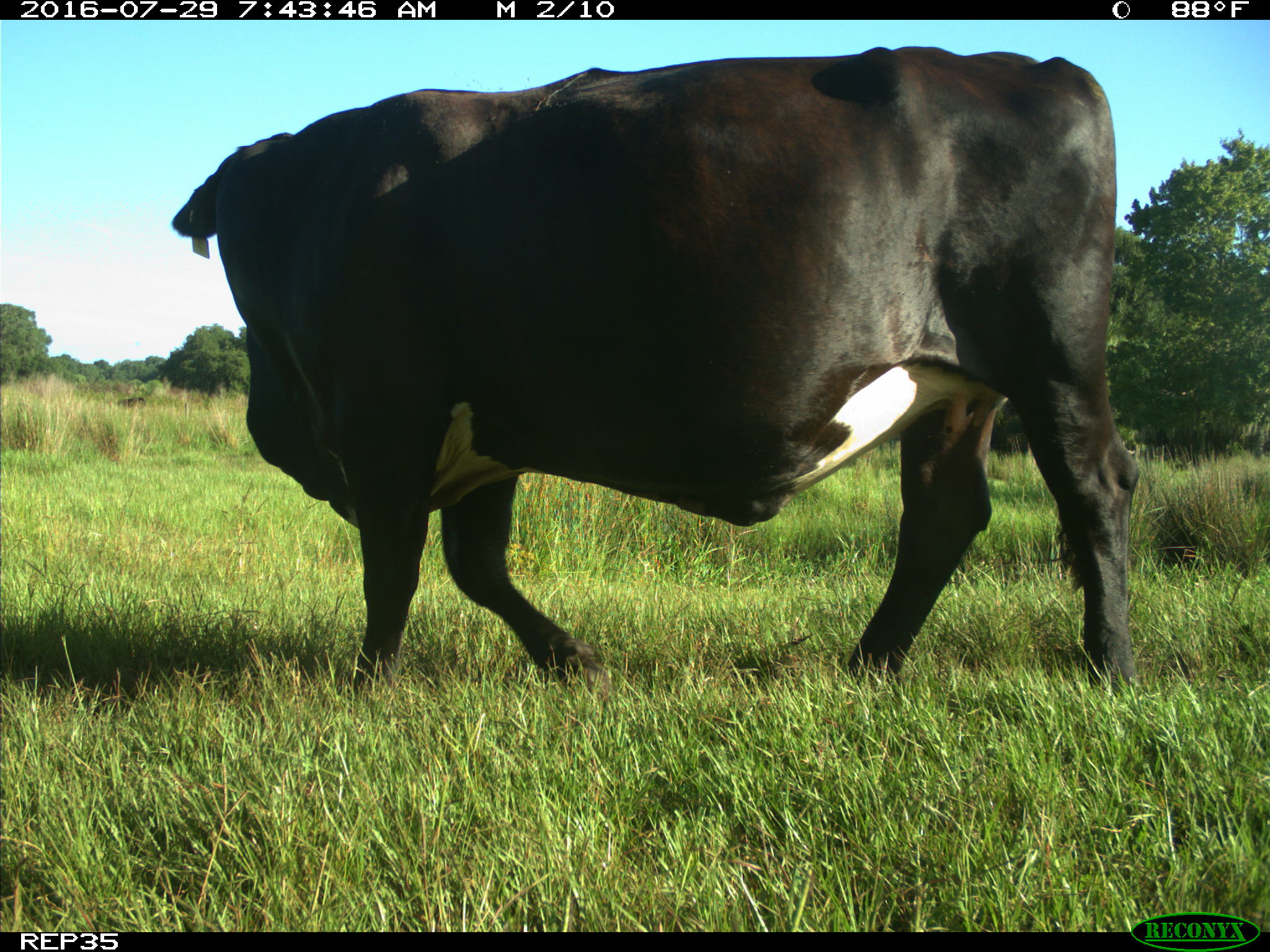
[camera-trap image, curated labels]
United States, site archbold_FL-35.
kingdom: Animalia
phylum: Chordata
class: Mammalia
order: Artiodactyla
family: Bovidae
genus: Bos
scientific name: Bos taurus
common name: domestic cow